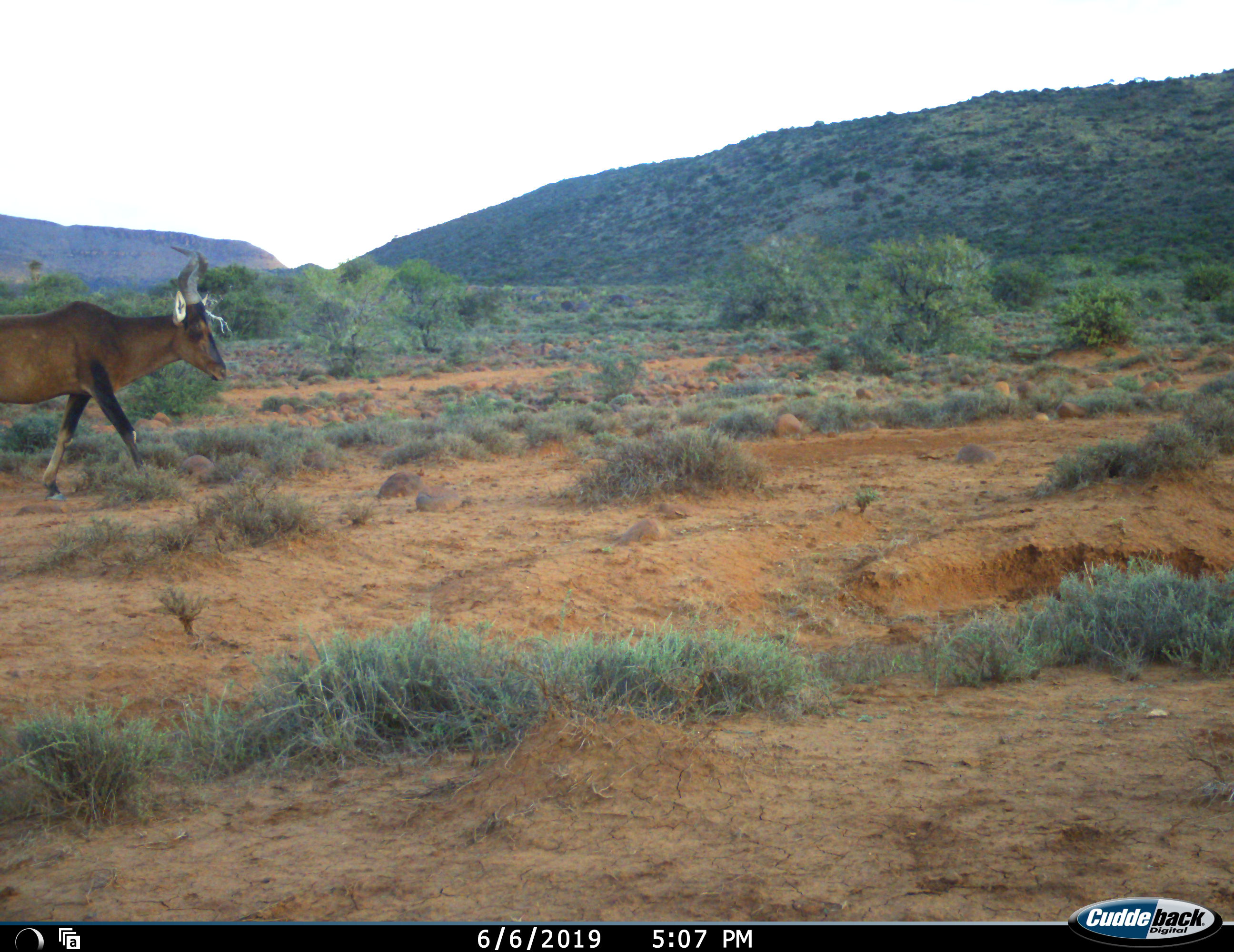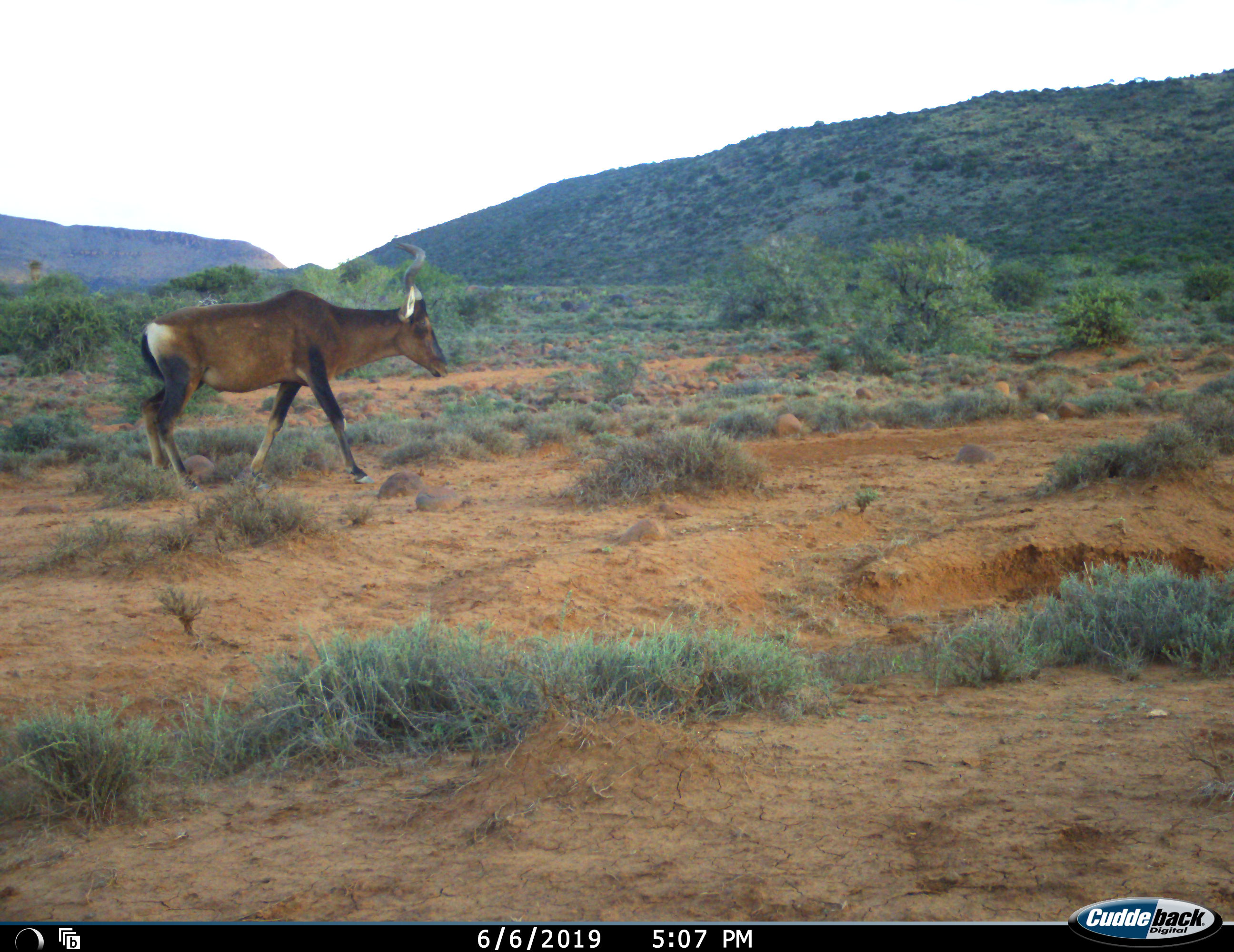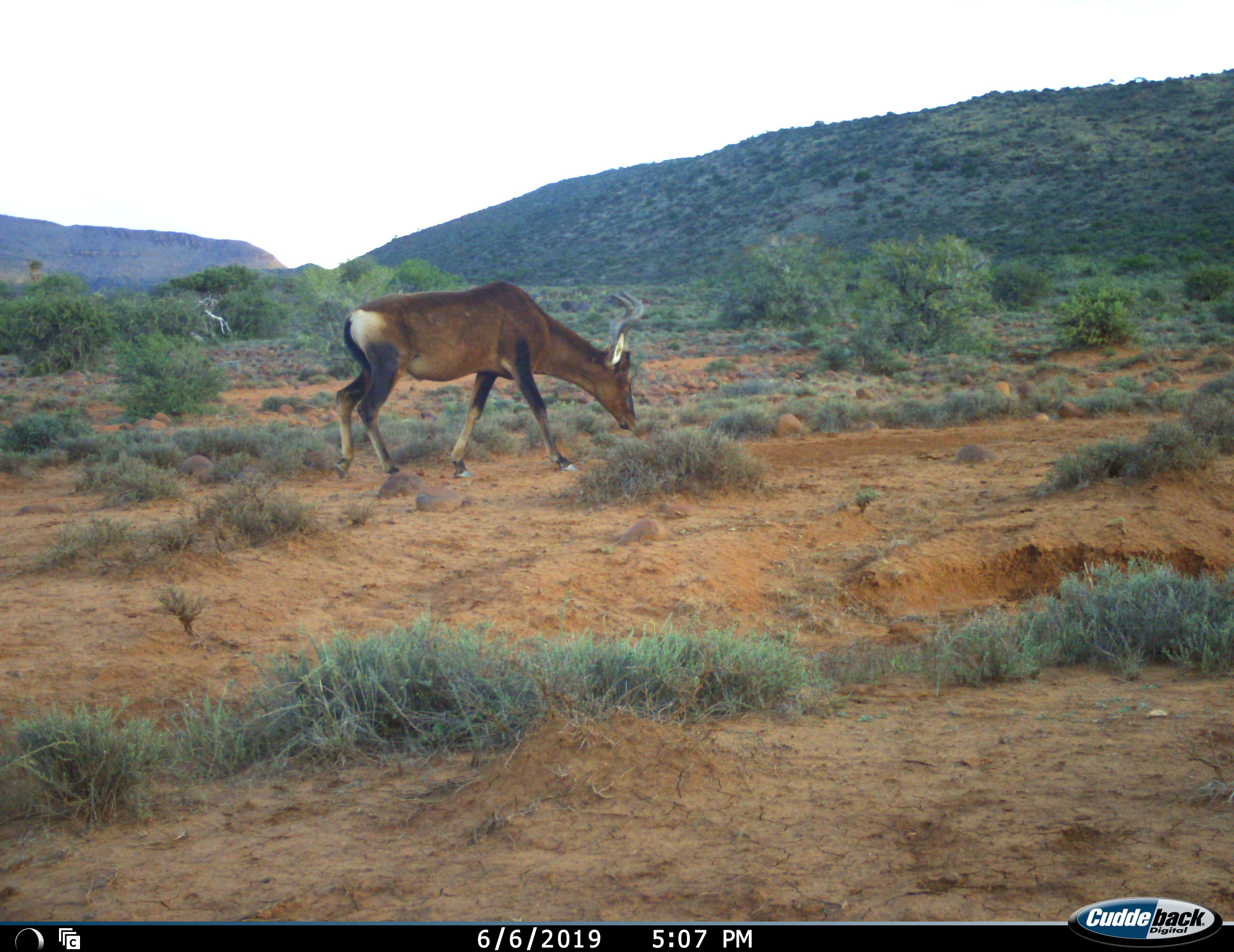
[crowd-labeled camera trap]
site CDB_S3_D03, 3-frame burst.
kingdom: Animalia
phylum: Chordata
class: Mammalia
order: Artiodactyla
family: Bovidae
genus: Alcelaphus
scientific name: Alcelaphus buselaphus caama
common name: red hartebeest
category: hartebeestred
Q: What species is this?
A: Hartebeestred (red hartebeest) (Alcelaphus buselaphus caama).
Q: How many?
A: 1.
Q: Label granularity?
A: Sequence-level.